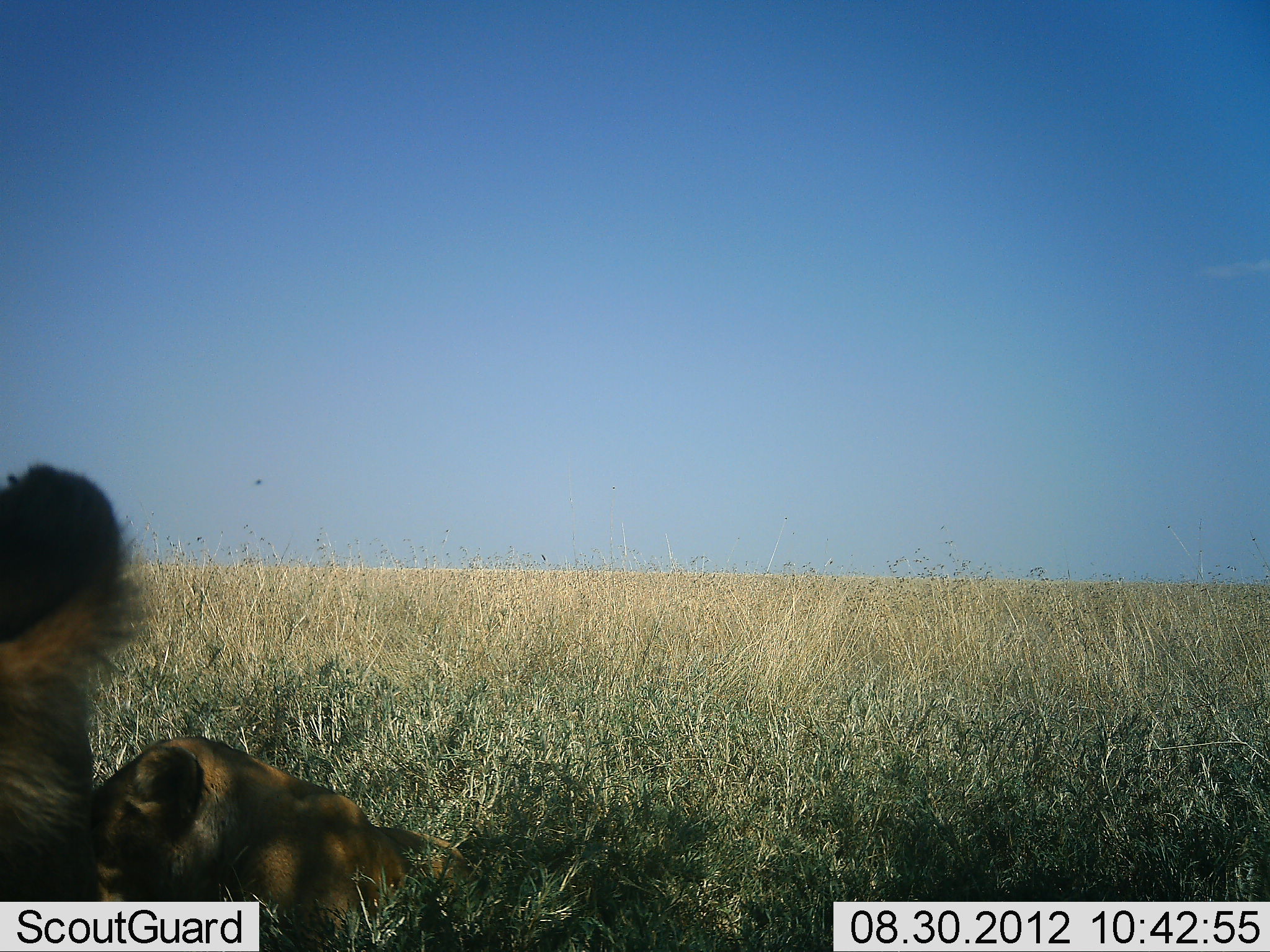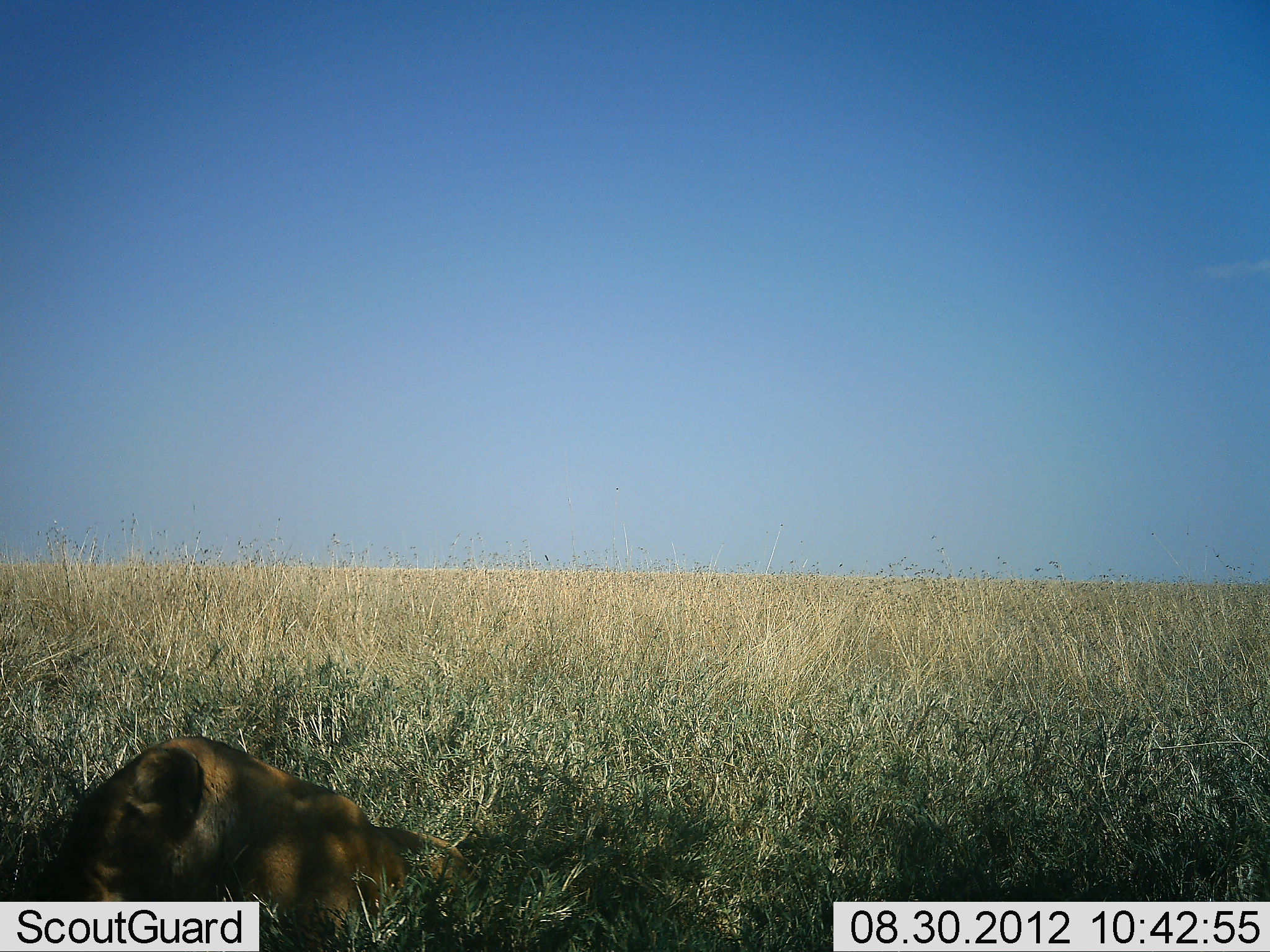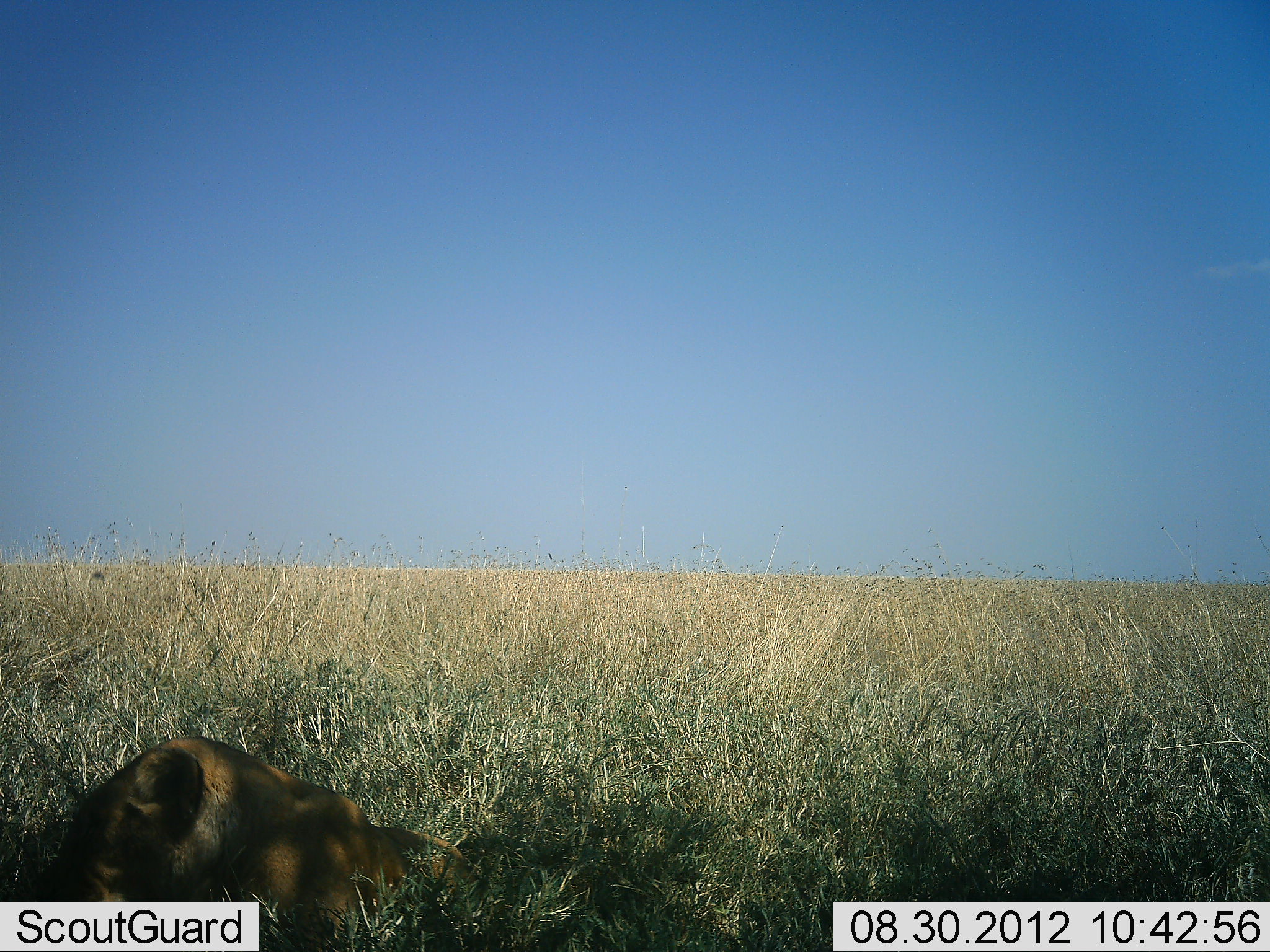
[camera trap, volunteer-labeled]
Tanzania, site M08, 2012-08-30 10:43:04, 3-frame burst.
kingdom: Animalia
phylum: Chordata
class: Mammalia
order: Carnivora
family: Felidae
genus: Panthera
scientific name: Panthera leo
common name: lion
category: lionfemale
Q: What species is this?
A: Lionfemale (lion) (Panthera leo).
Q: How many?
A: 2.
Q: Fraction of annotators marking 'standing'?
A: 10%.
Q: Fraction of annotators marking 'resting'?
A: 100%.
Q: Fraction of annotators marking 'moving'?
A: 20%.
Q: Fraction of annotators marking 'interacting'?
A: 0%.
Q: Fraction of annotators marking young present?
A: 10%.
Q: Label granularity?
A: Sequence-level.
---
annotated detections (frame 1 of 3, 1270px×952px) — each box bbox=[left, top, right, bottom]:
animal: bbox=[91, 736, 471, 935]; bbox=[0, 464, 149, 902]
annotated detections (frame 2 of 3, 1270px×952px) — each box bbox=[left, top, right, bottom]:
animal: bbox=[14, 736, 471, 936]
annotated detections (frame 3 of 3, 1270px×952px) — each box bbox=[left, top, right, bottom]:
animal: bbox=[22, 736, 470, 931]